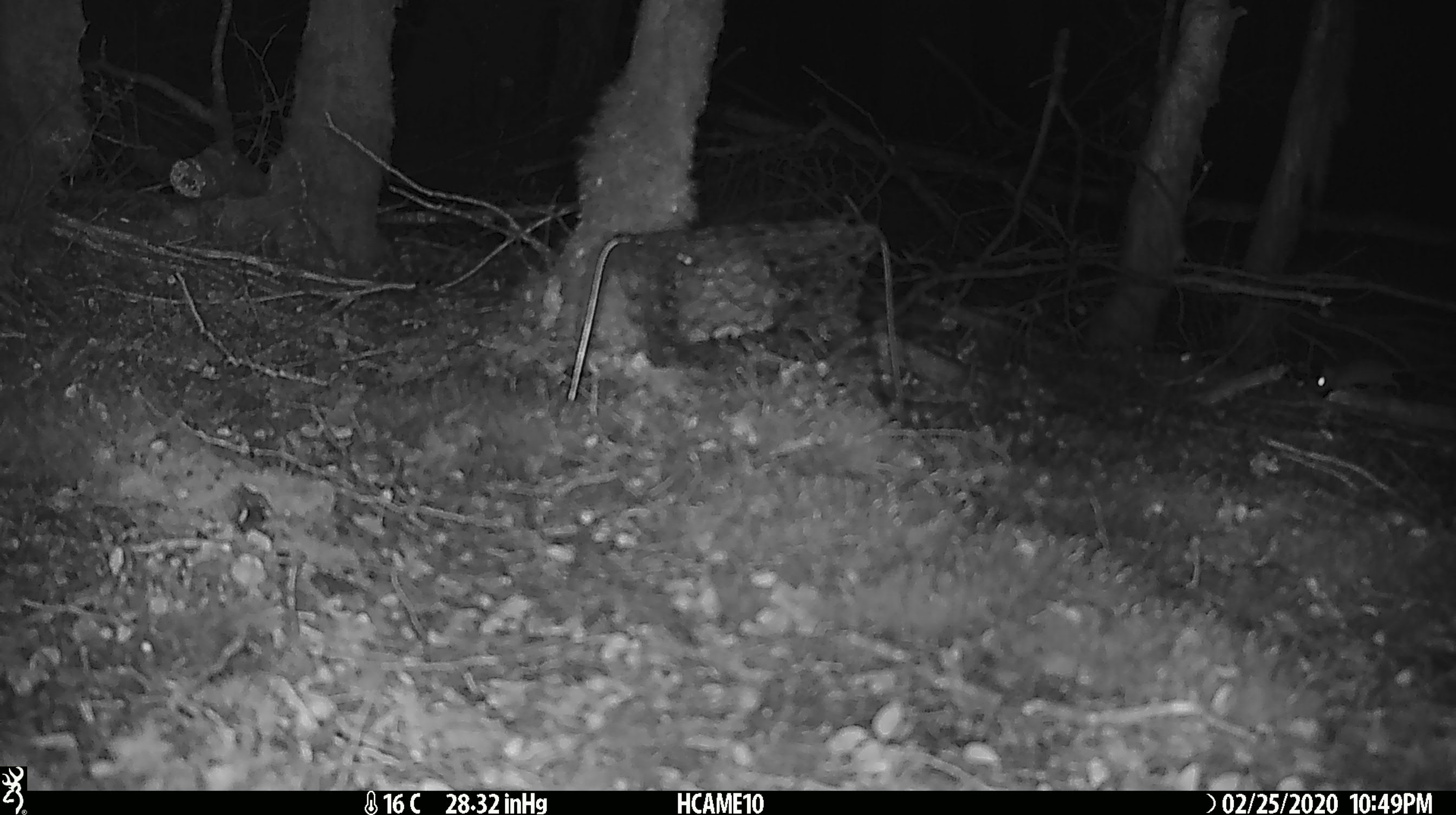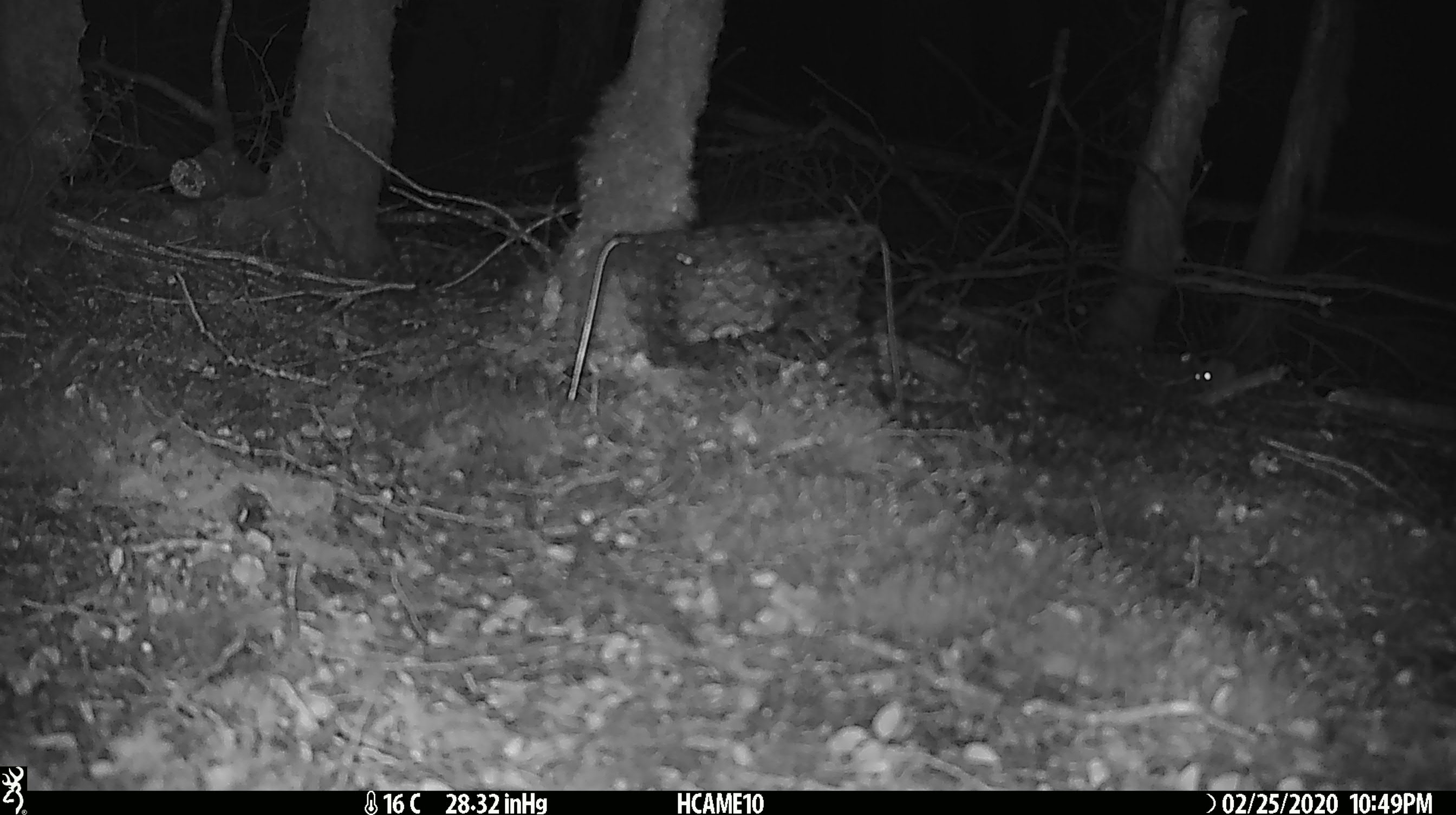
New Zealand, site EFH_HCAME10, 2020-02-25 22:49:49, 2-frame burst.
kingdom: Animalia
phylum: Chordata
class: Mammalia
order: Rodentia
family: Muridae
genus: Mus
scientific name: Mus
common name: mouse